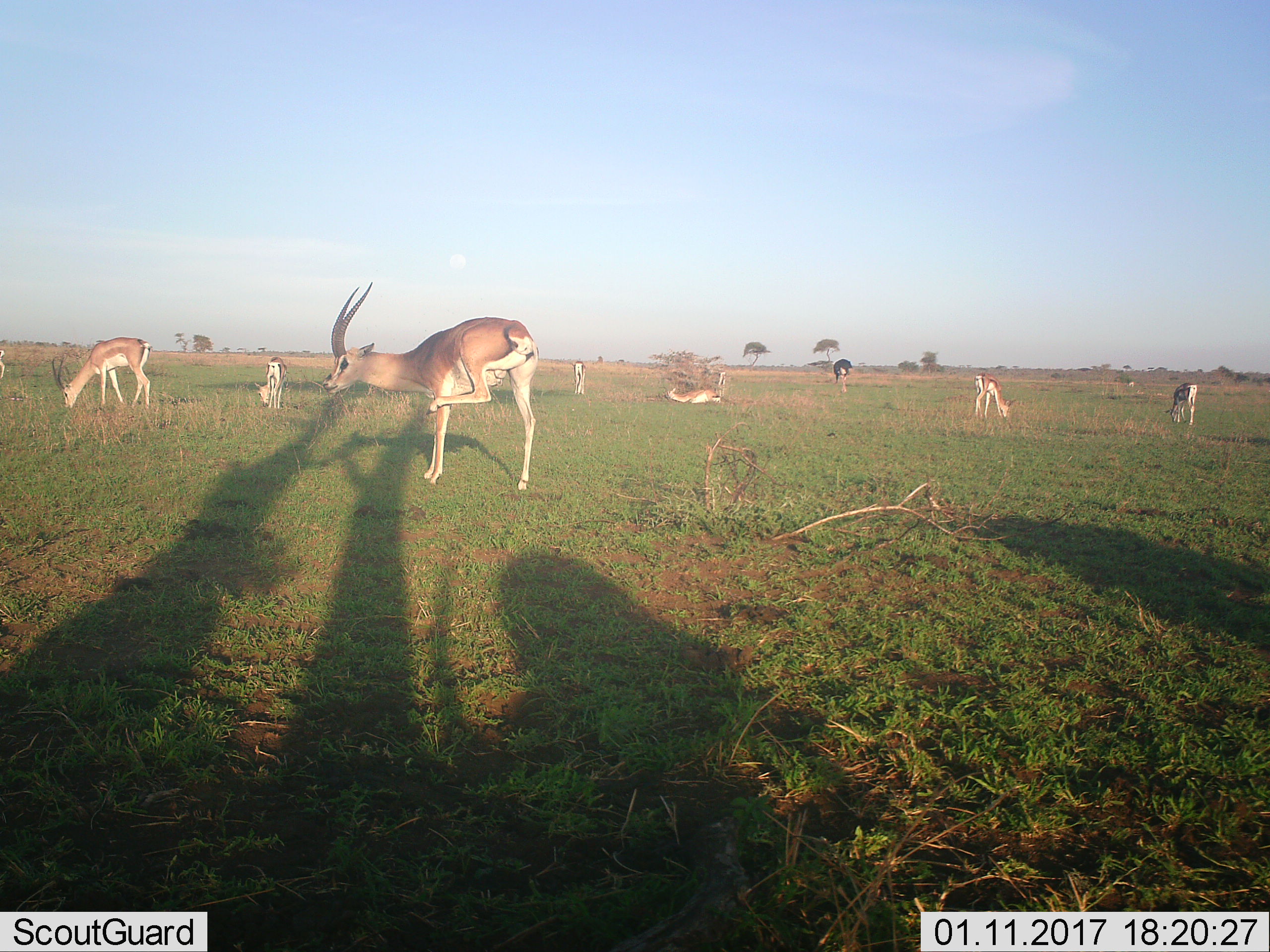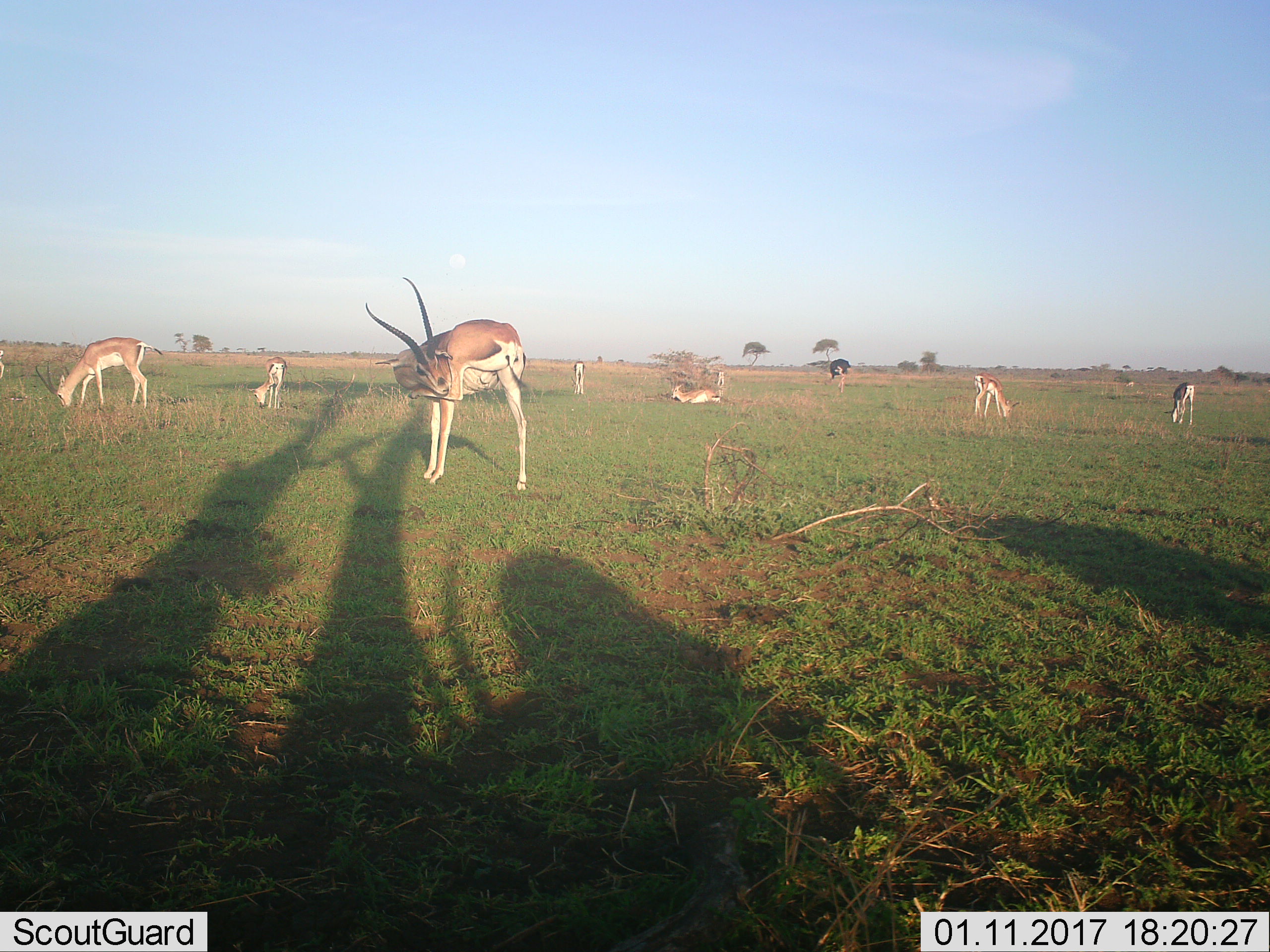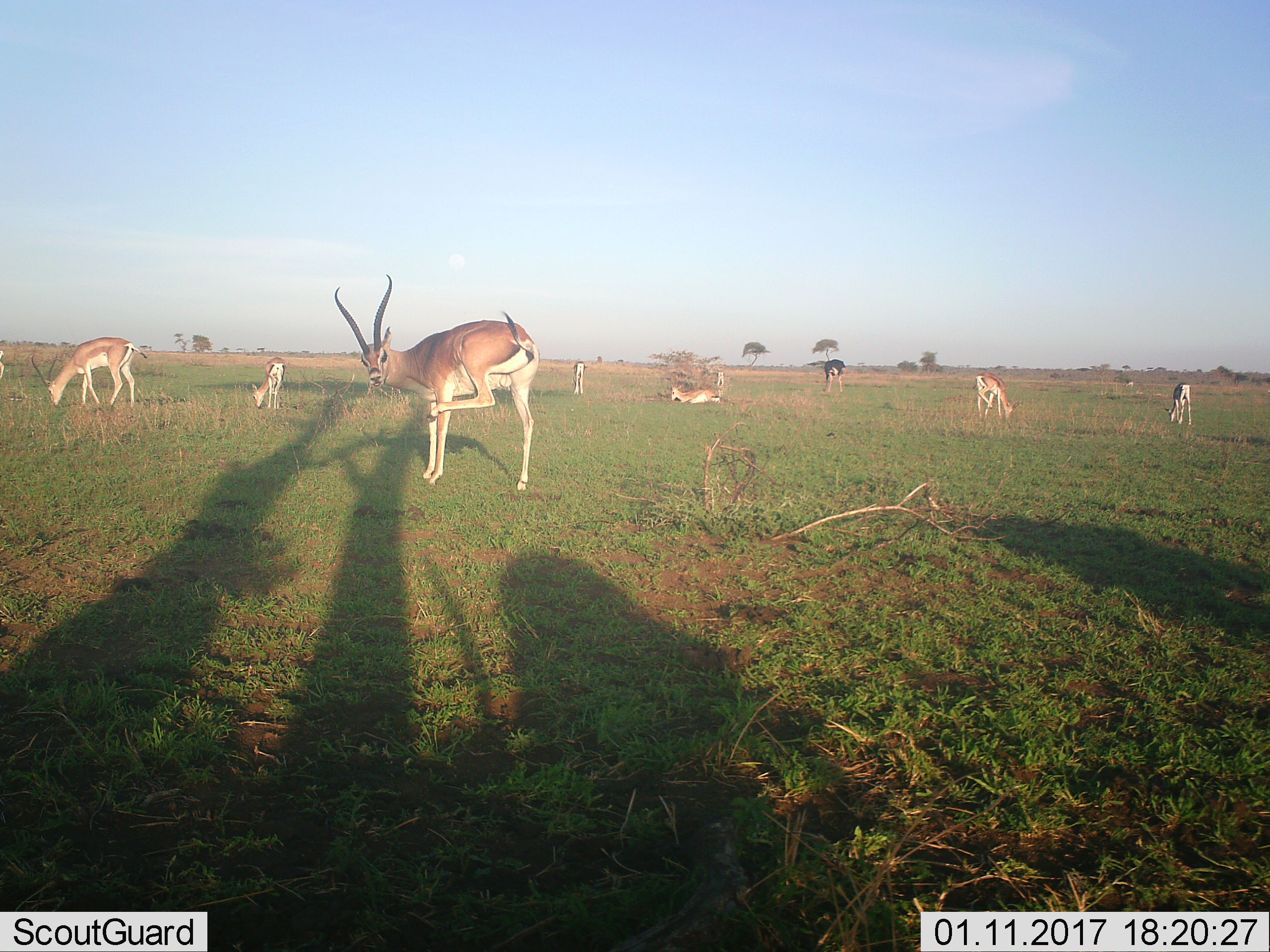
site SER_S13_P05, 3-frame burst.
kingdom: Animalia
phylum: Chordata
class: Mammalia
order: Artiodactyla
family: Bovidae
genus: Nanger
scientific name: Nanger granti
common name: grant's gazelle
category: gazellegrants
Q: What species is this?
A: Gazellegrants (grant's gazelle) (Nanger granti).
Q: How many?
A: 8.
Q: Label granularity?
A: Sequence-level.